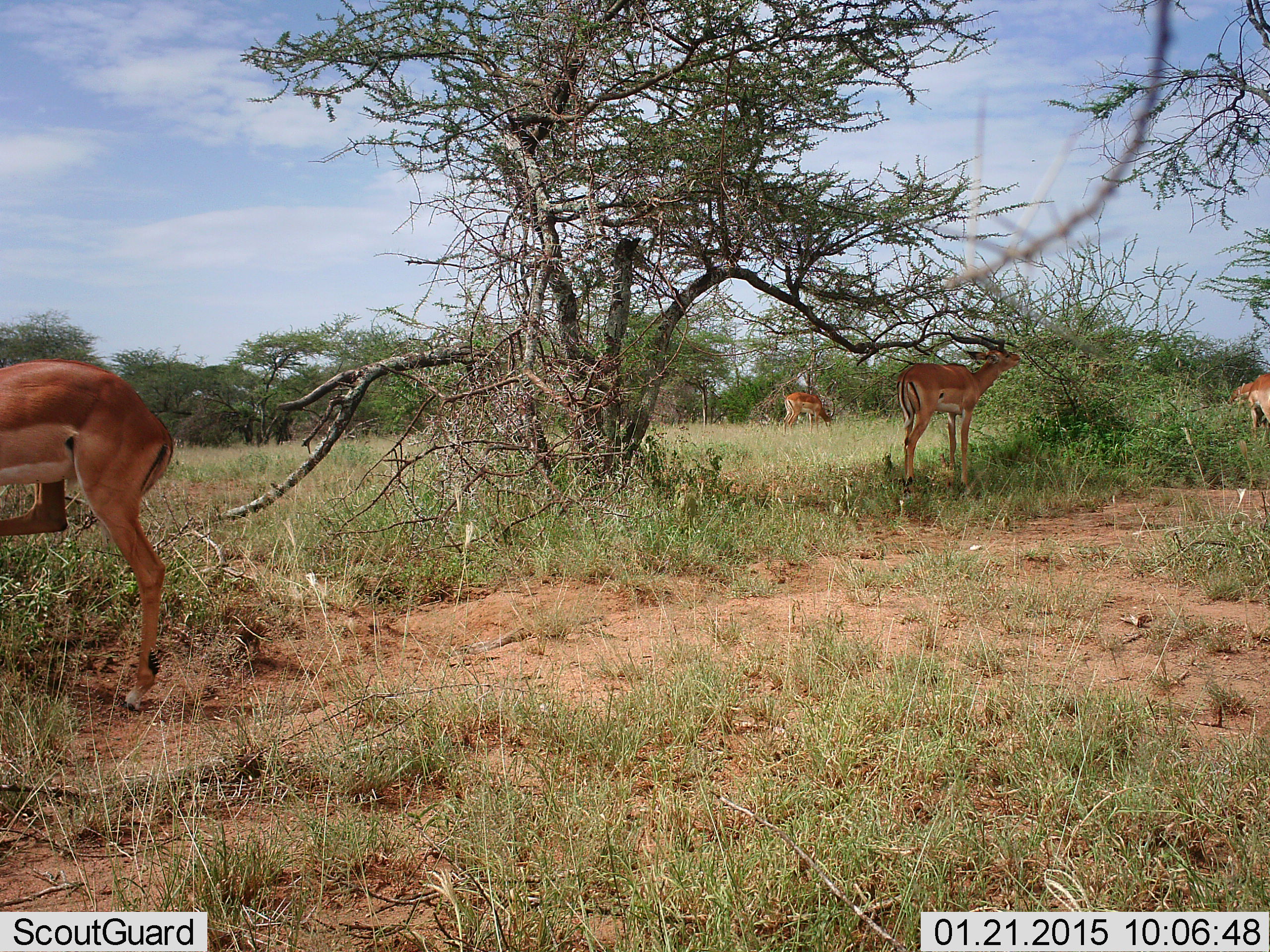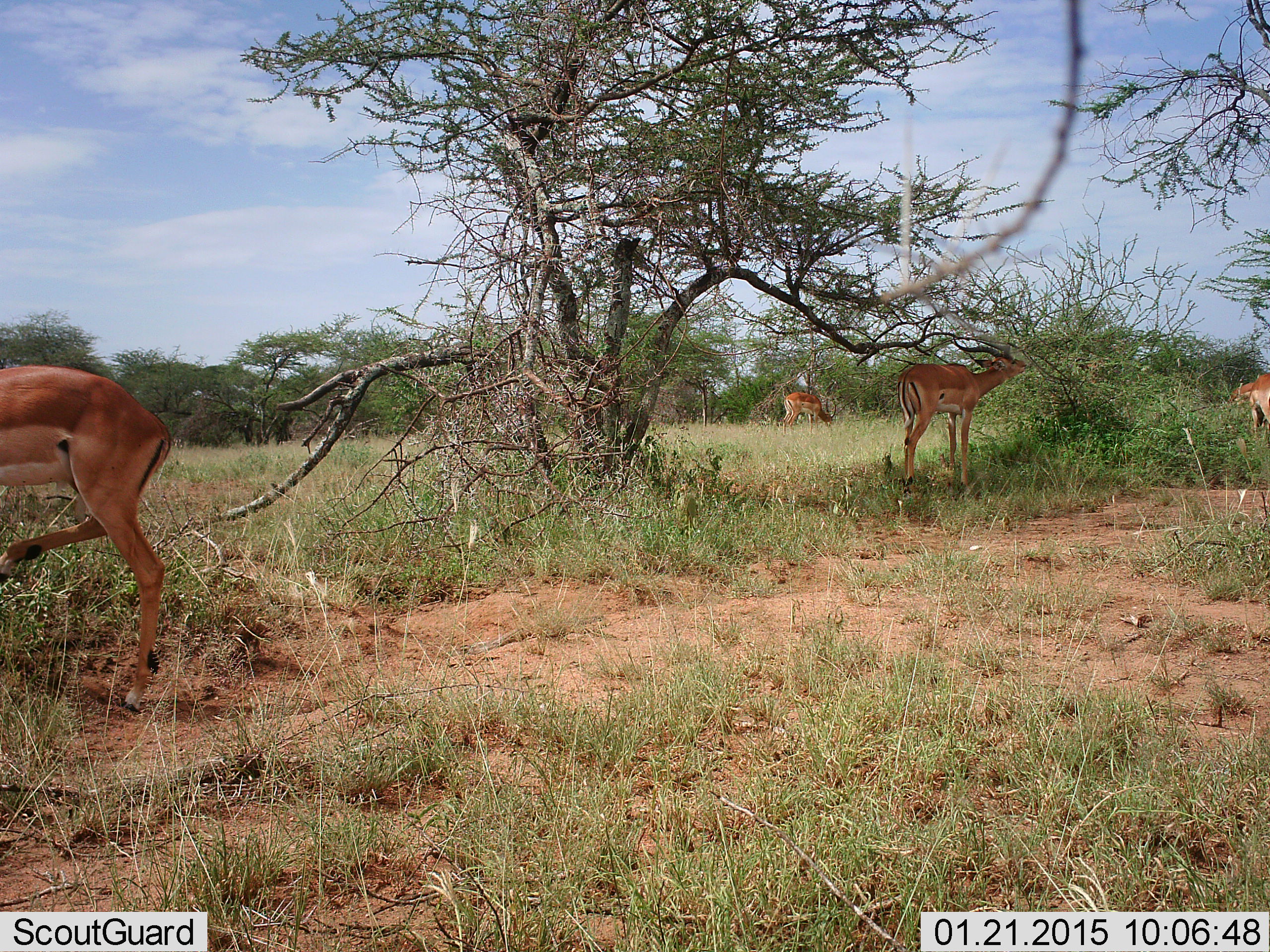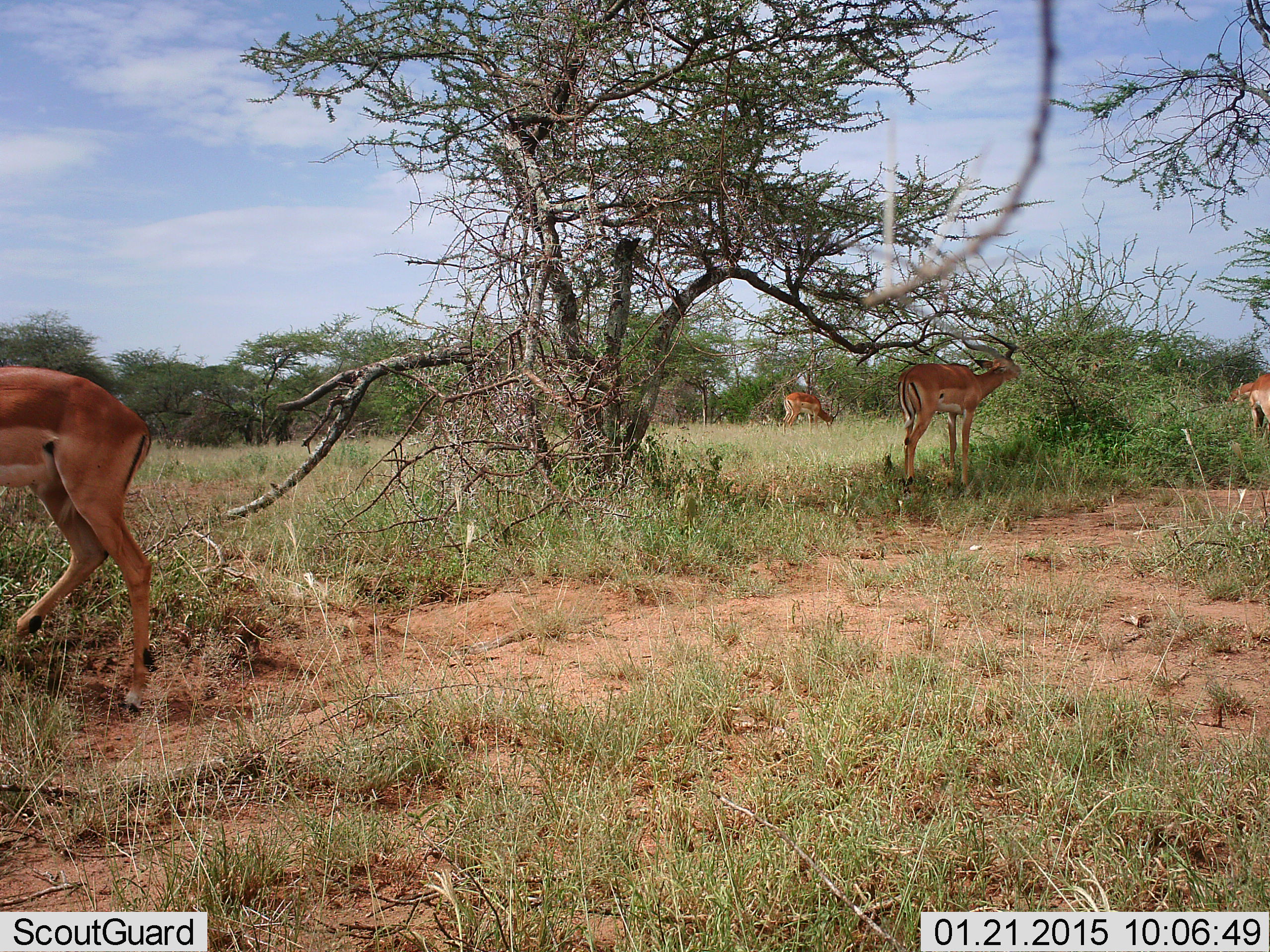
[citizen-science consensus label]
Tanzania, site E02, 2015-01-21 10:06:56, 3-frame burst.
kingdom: Animalia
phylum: Chordata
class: Mammalia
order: Artiodactyla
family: Bovidae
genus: Aepyceros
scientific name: Aepyceros melampus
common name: impala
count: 5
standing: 20%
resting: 0%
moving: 10%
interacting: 0%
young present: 0%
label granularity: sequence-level